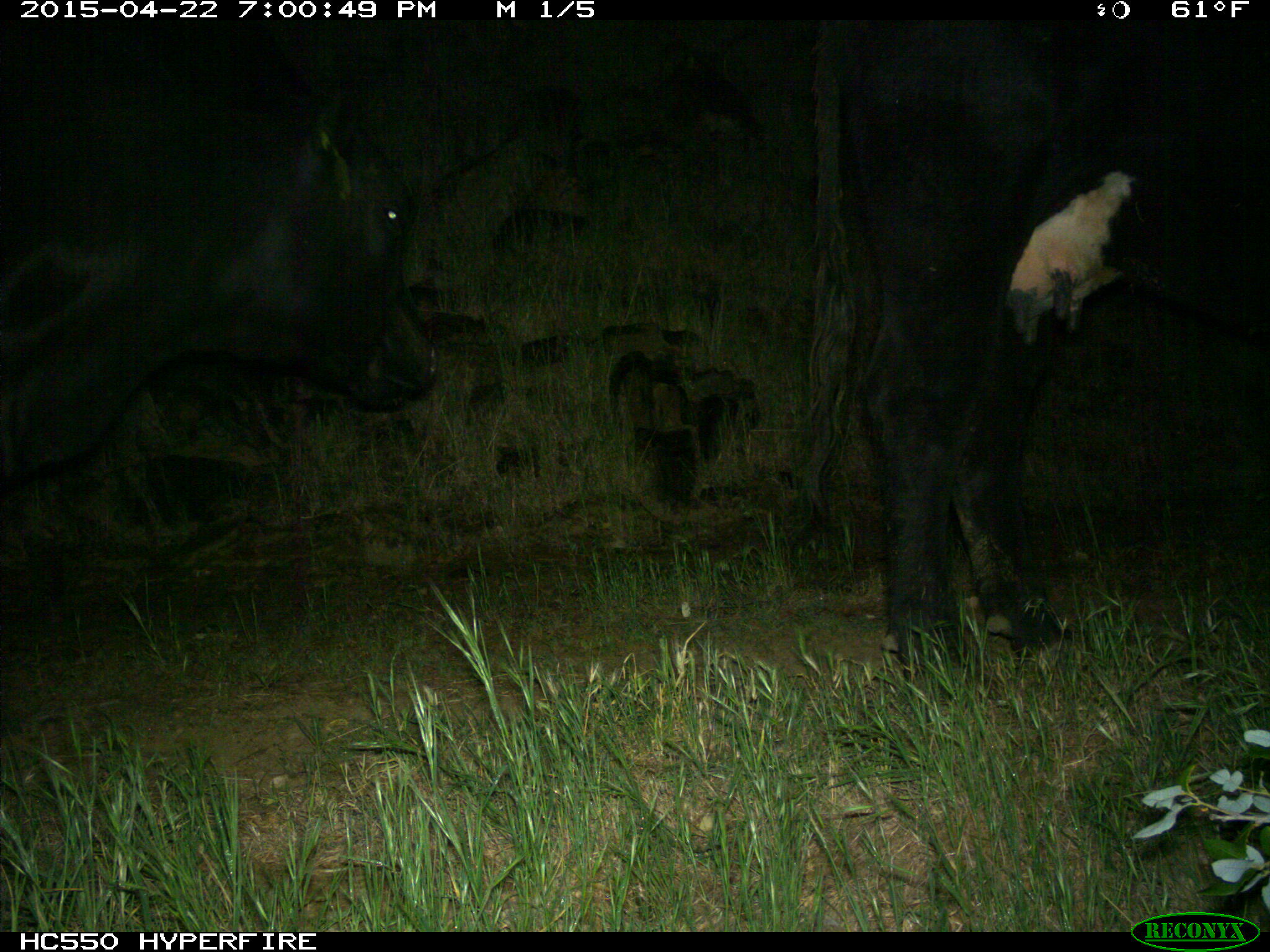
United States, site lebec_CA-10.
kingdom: Animalia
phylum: Chordata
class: Mammalia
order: Artiodactyla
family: Bovidae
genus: Bos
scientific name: Bos taurus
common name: domestic cow